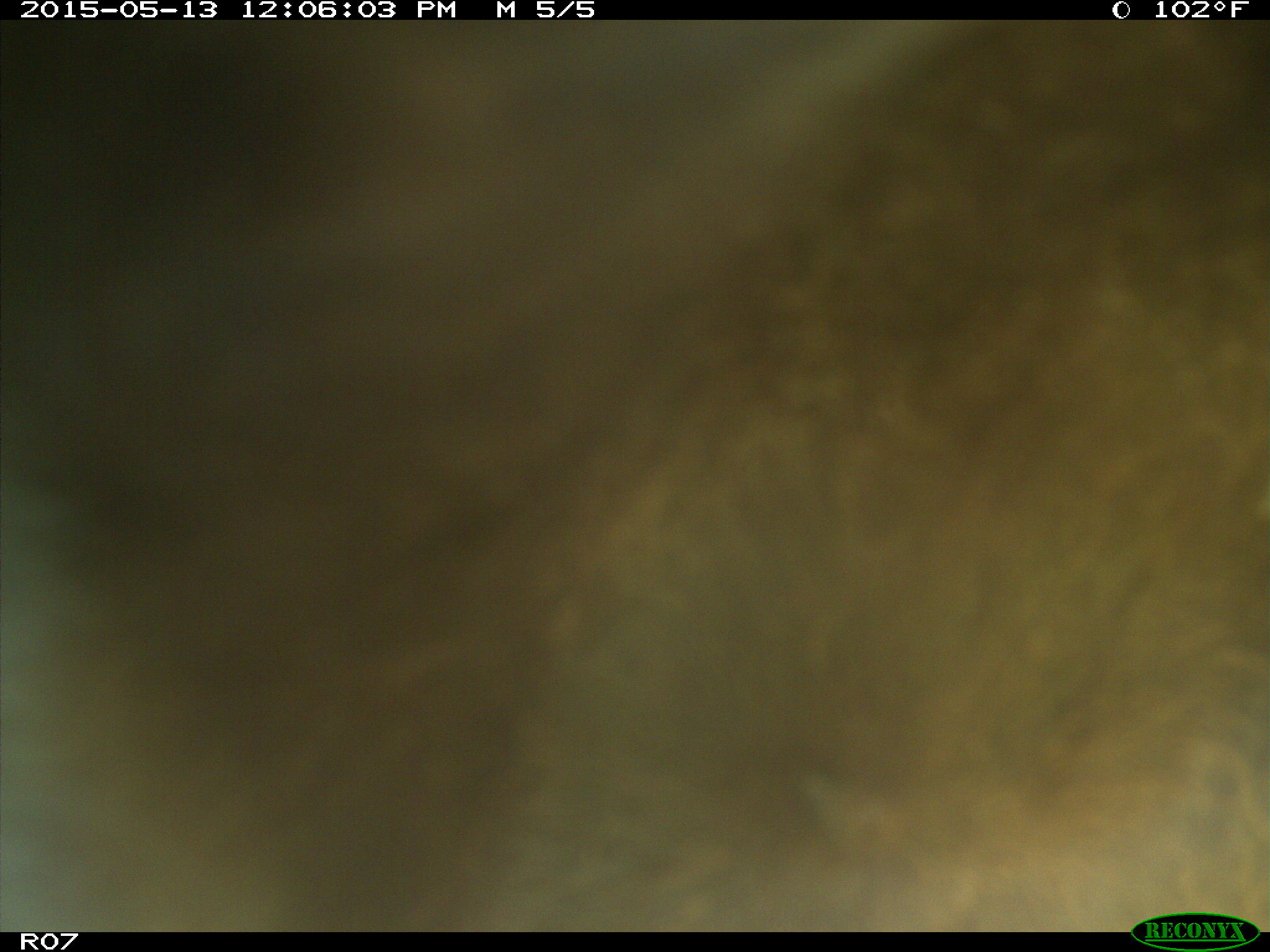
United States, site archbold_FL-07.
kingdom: Animalia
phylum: Chordata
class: Mammalia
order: Artiodactyla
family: Bovidae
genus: Bos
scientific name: Bos taurus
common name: domestic cow